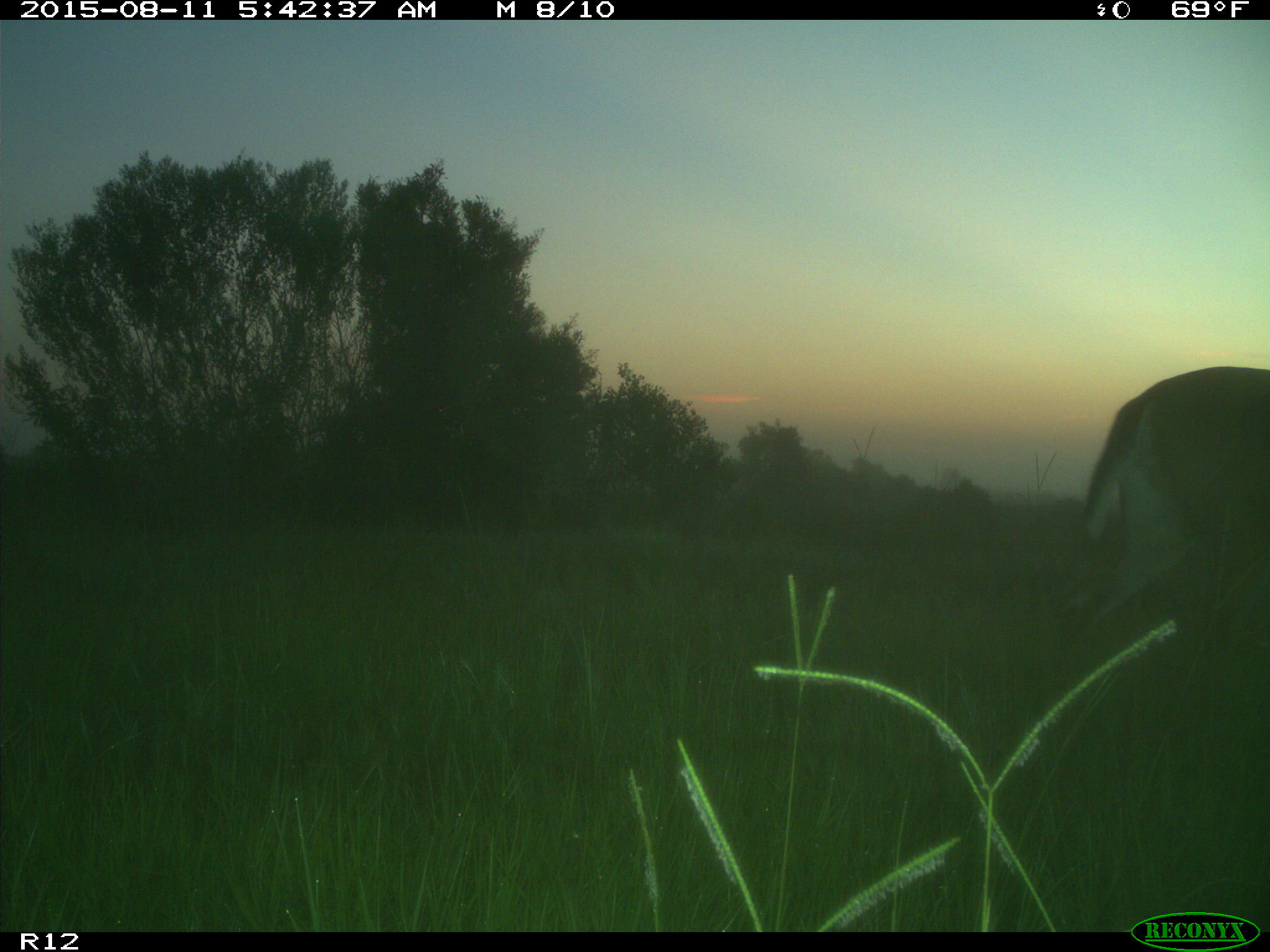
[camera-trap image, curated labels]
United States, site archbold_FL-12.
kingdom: Animalia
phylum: Chordata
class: Mammalia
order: Artiodactyla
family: Cervidae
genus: Odocoileus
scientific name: Odocoileus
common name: deer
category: unidentified deer